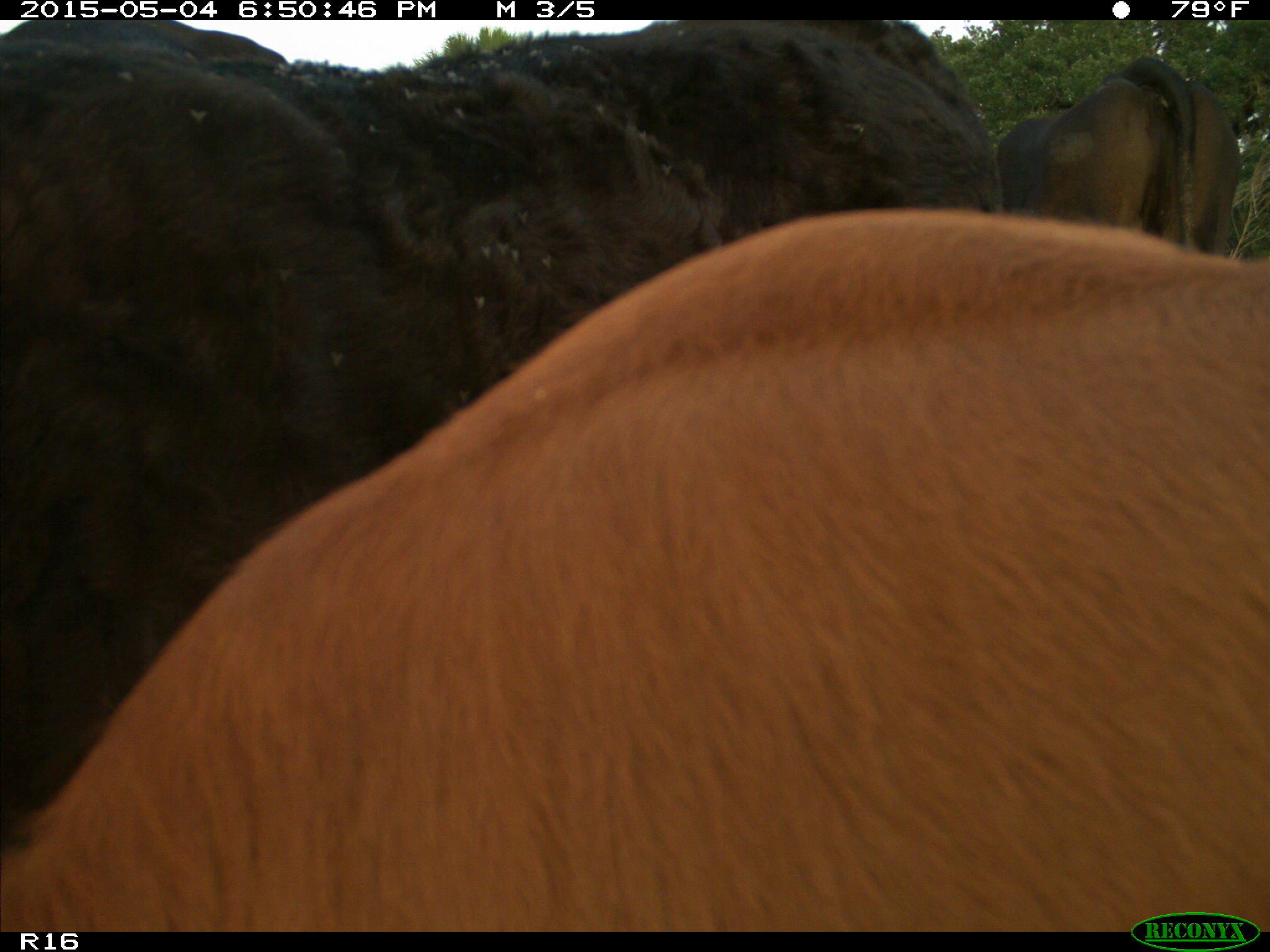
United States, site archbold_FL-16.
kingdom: Animalia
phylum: Chordata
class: Mammalia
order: Artiodactyla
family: Bovidae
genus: Bos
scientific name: Bos taurus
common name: domestic cow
Bos taurus (domestic cow).